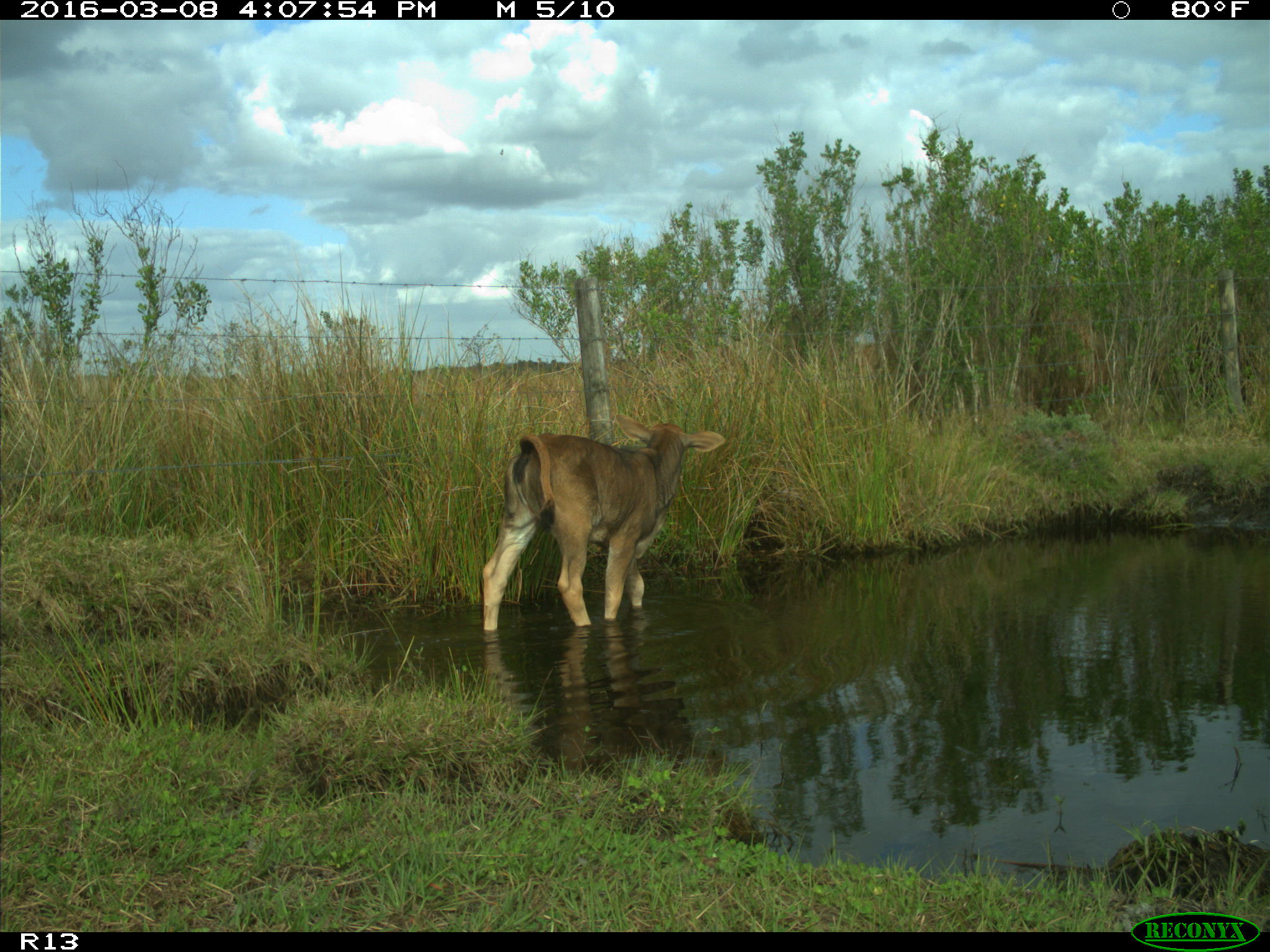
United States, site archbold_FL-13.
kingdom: Animalia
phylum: Chordata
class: Mammalia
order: Artiodactyla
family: Bovidae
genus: Bos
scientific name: Bos taurus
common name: domestic cow